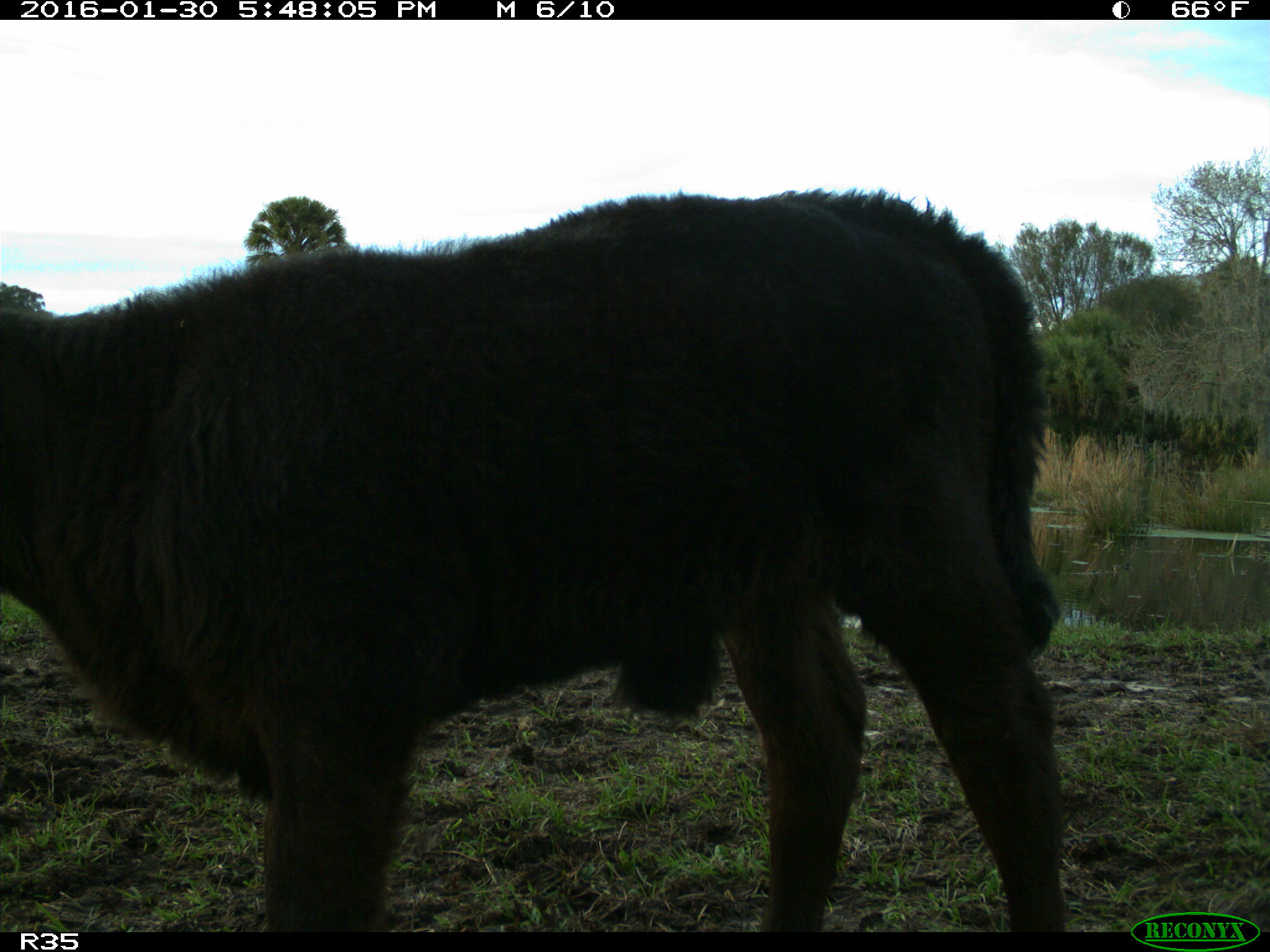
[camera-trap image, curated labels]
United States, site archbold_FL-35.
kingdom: Animalia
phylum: Chordata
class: Mammalia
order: Artiodactyla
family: Bovidae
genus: Bos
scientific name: Bos taurus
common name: domestic cow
Bos taurus (domestic cow).